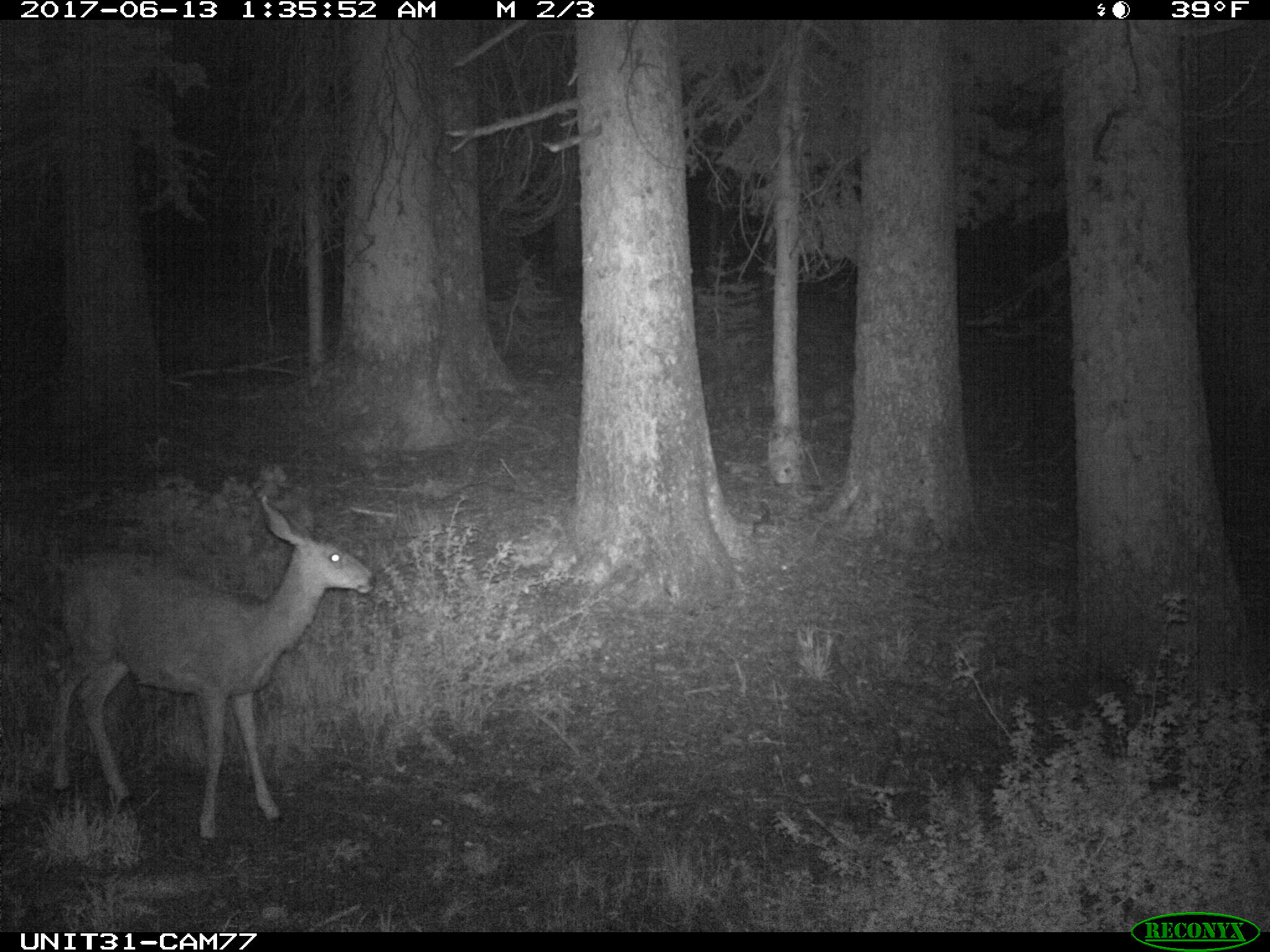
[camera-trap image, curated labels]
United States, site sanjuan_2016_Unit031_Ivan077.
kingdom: Animalia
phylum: Chordata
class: Mammalia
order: Artiodactyla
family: Cervidae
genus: Odocoileus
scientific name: Odocoileus hemionus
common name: mule deer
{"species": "Odocoileus hemionus (mule deer)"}